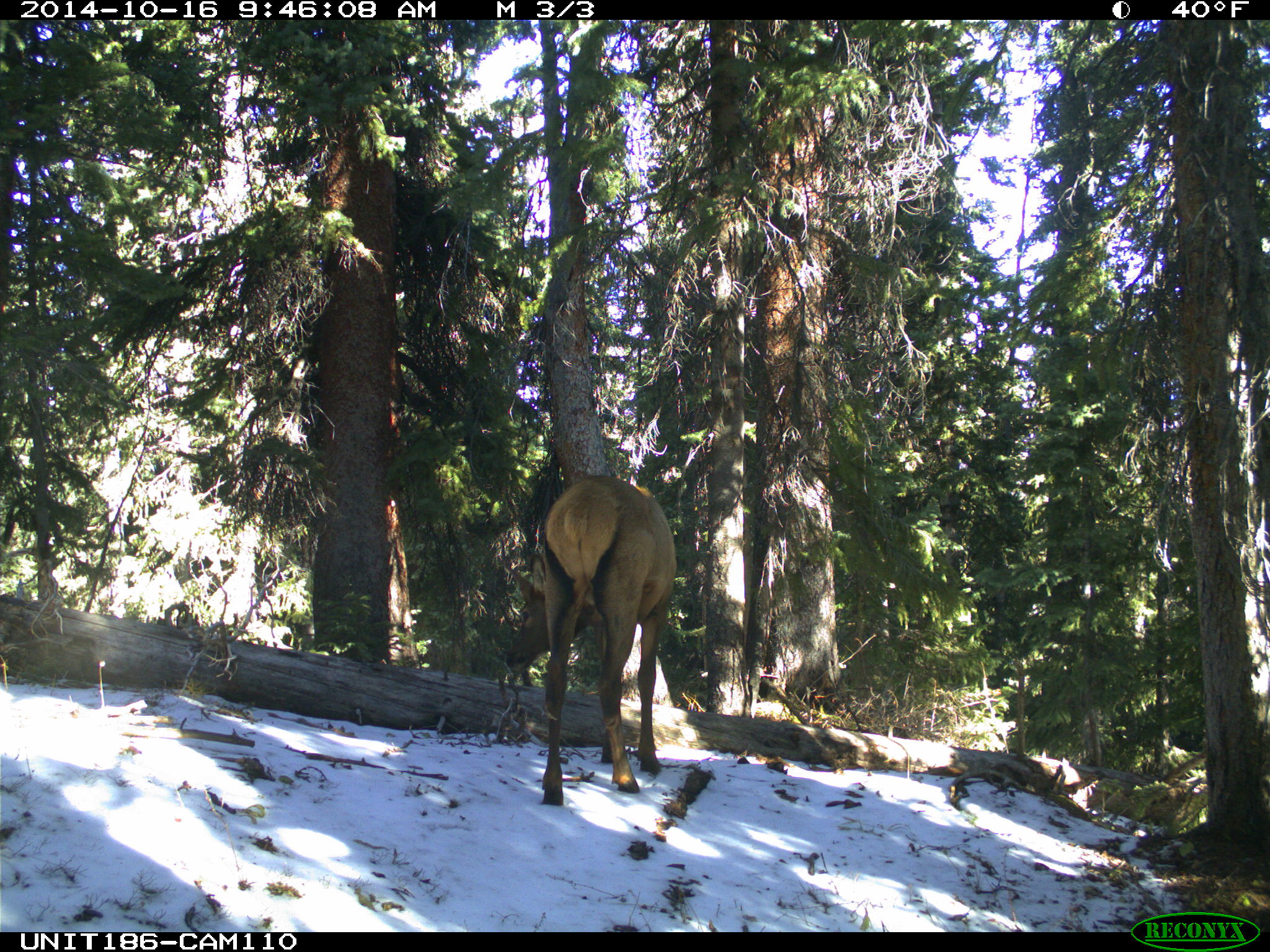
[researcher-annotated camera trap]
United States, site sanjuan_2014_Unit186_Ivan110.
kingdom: Animalia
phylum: Chordata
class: Mammalia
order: Artiodactyla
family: Cervidae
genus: Cervus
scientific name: Cervus elaphus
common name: red deer